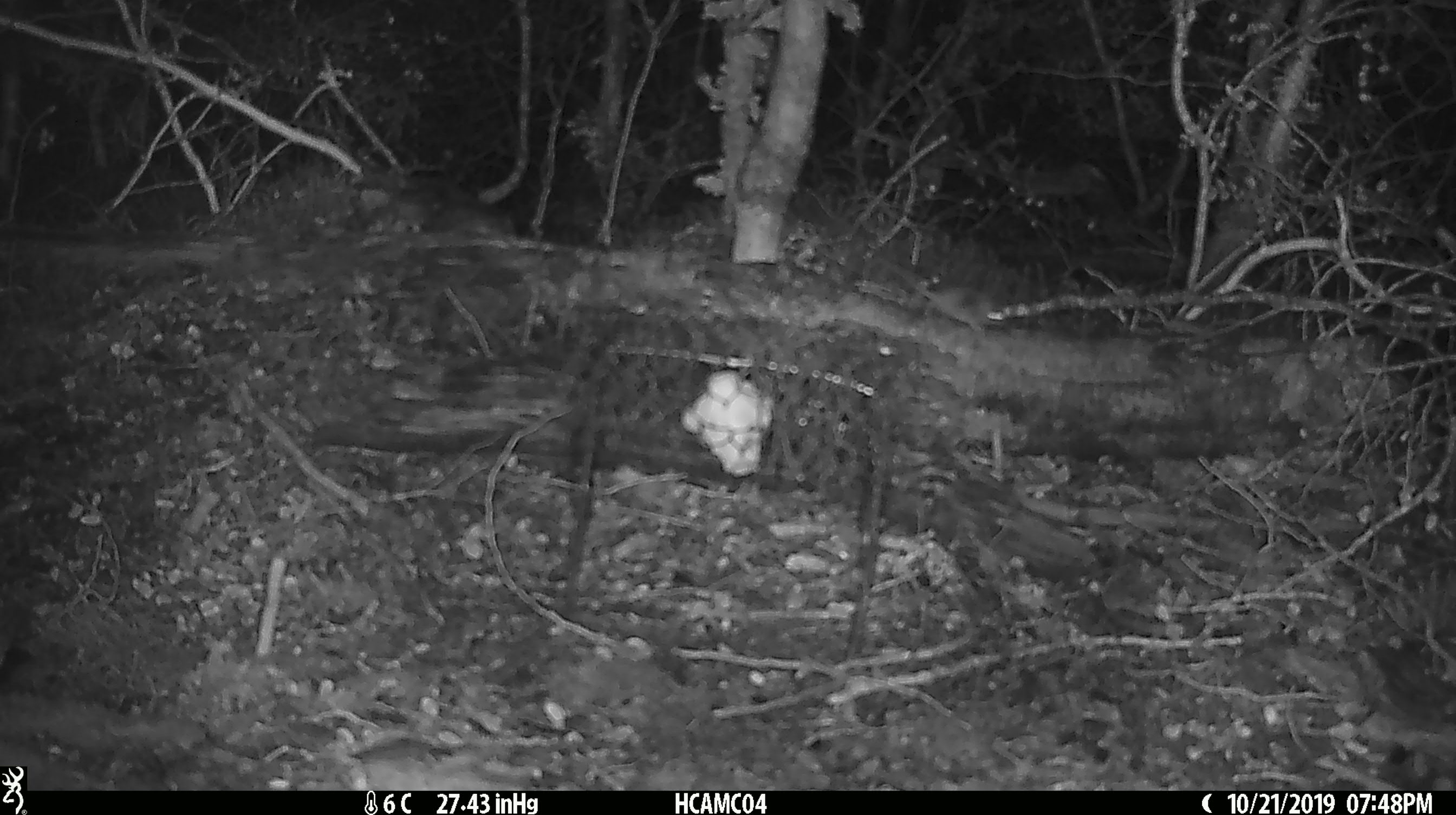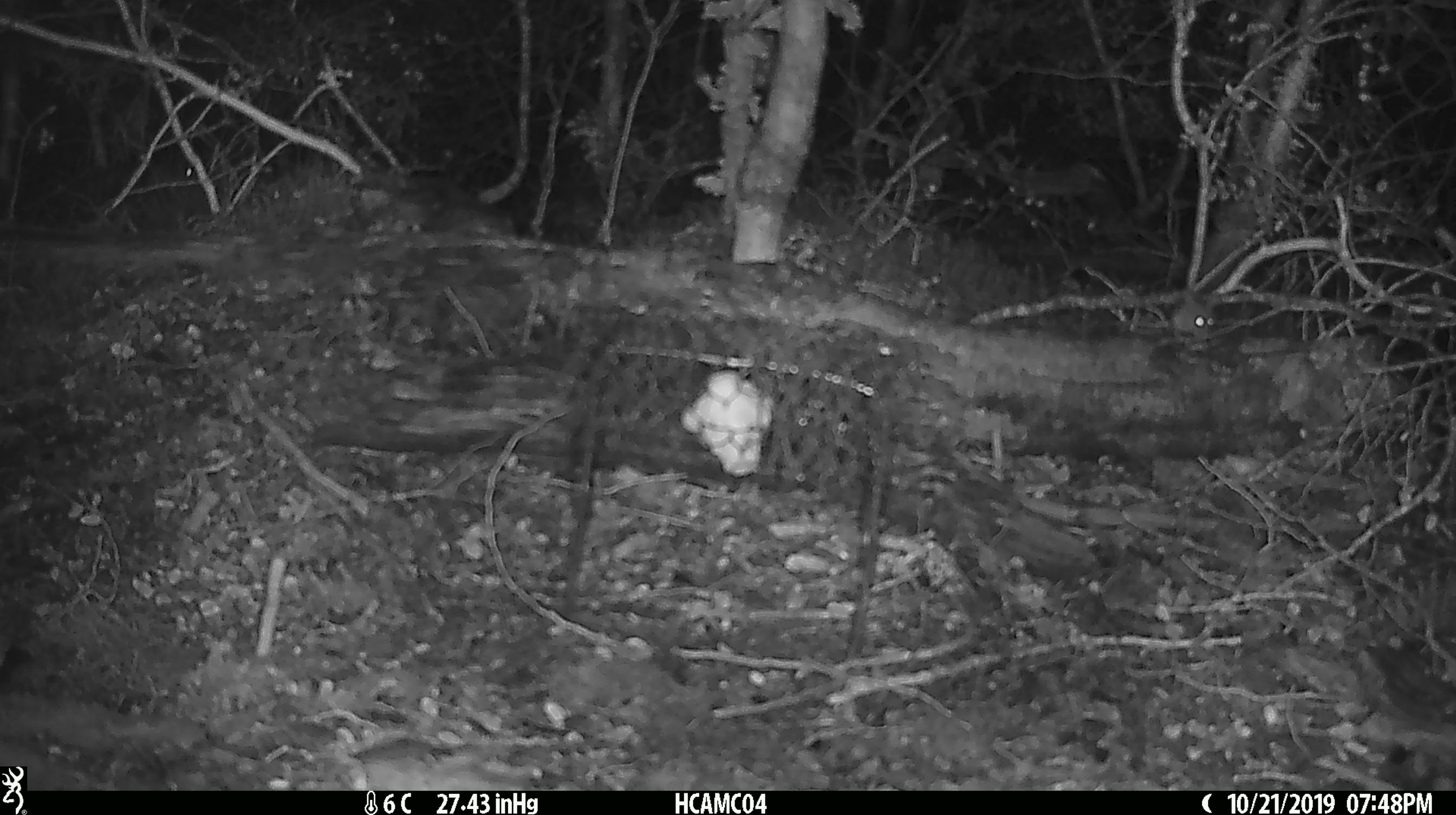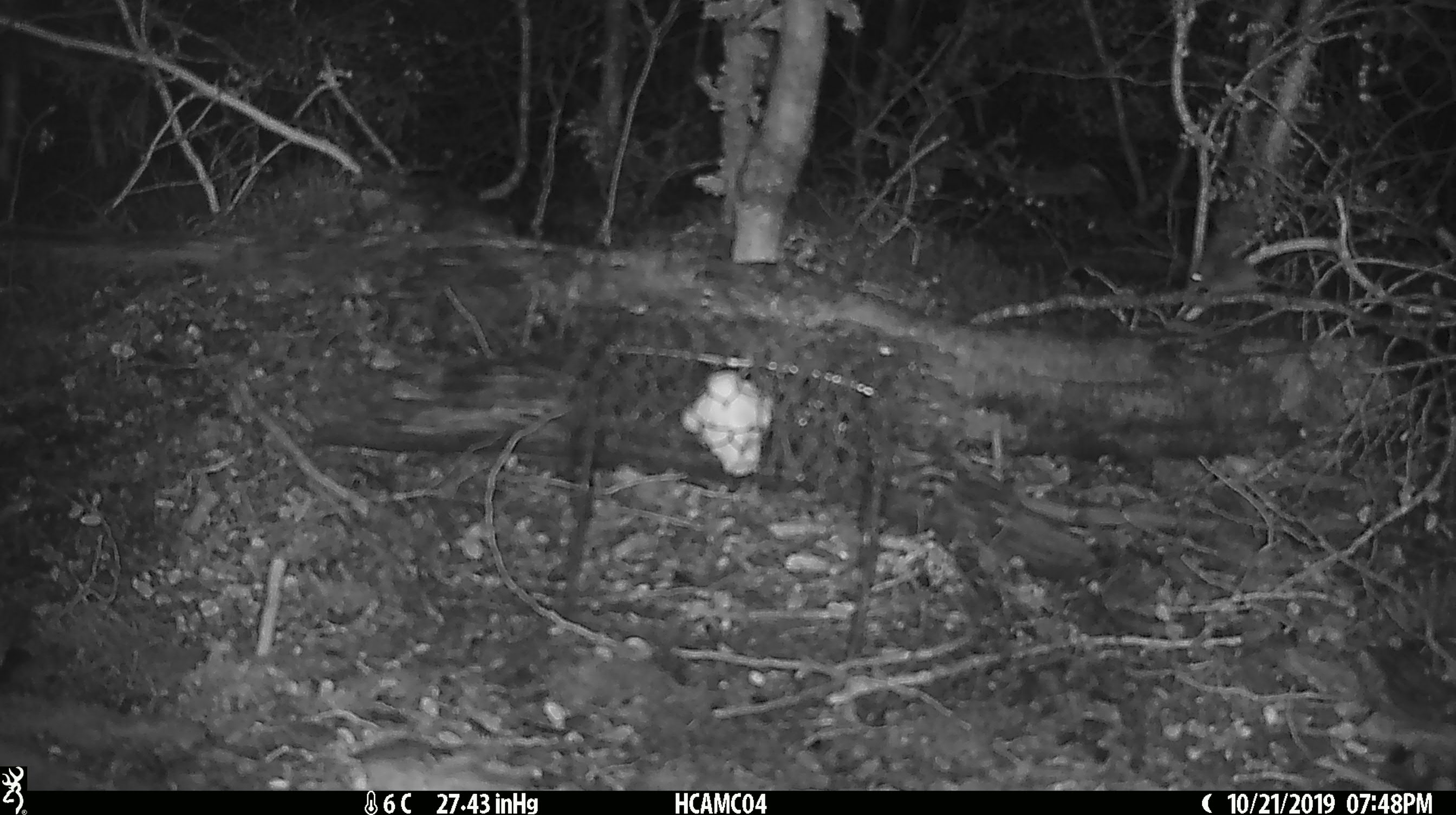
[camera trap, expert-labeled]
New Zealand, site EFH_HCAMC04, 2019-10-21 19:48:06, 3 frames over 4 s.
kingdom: Animalia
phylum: Chordata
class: Mammalia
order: Rodentia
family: Muridae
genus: Mus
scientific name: Mus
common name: mouse